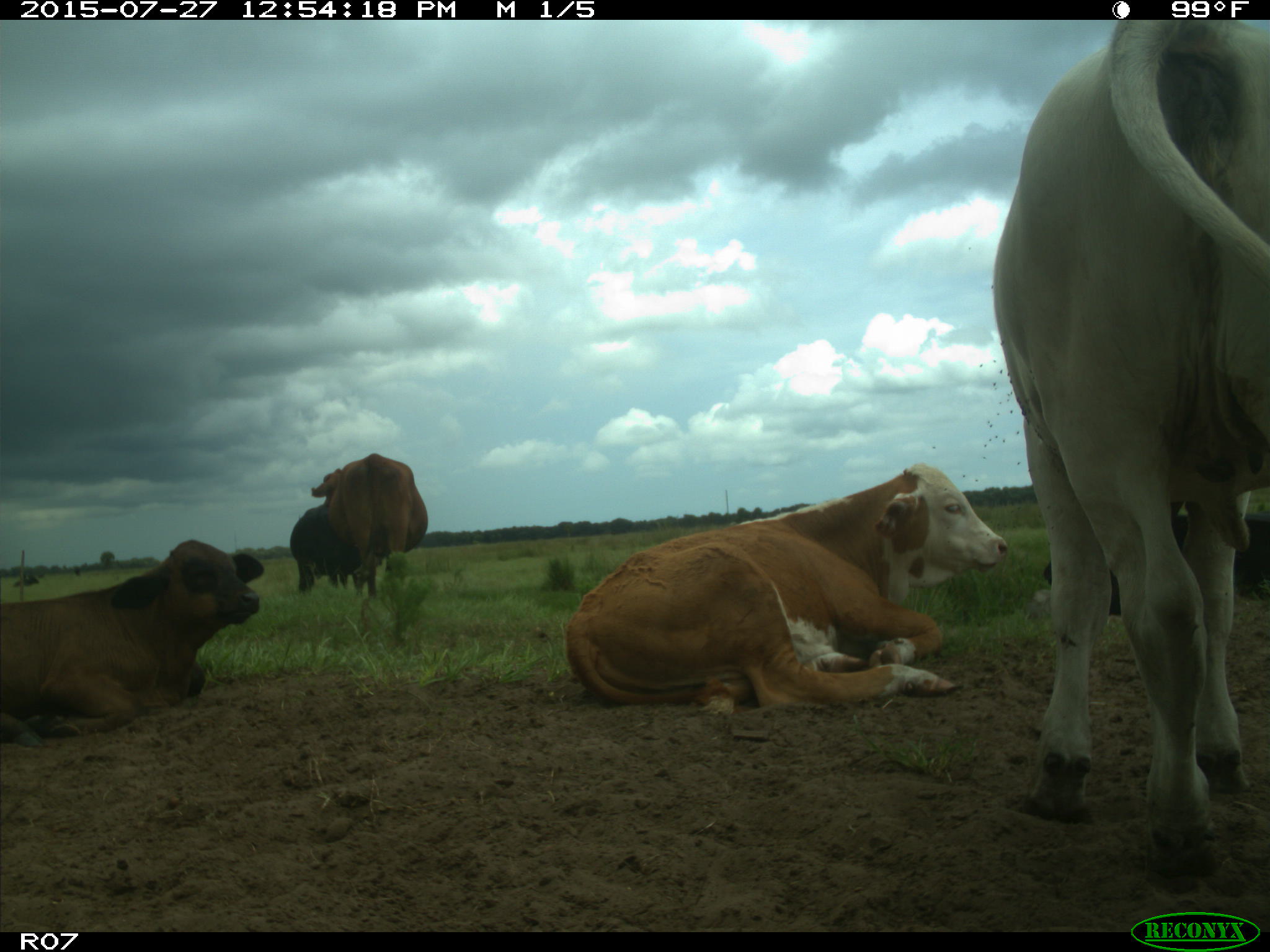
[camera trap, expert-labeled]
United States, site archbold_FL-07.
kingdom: Animalia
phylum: Chordata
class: Mammalia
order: Artiodactyla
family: Bovidae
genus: Bos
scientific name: Bos taurus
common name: domestic cow